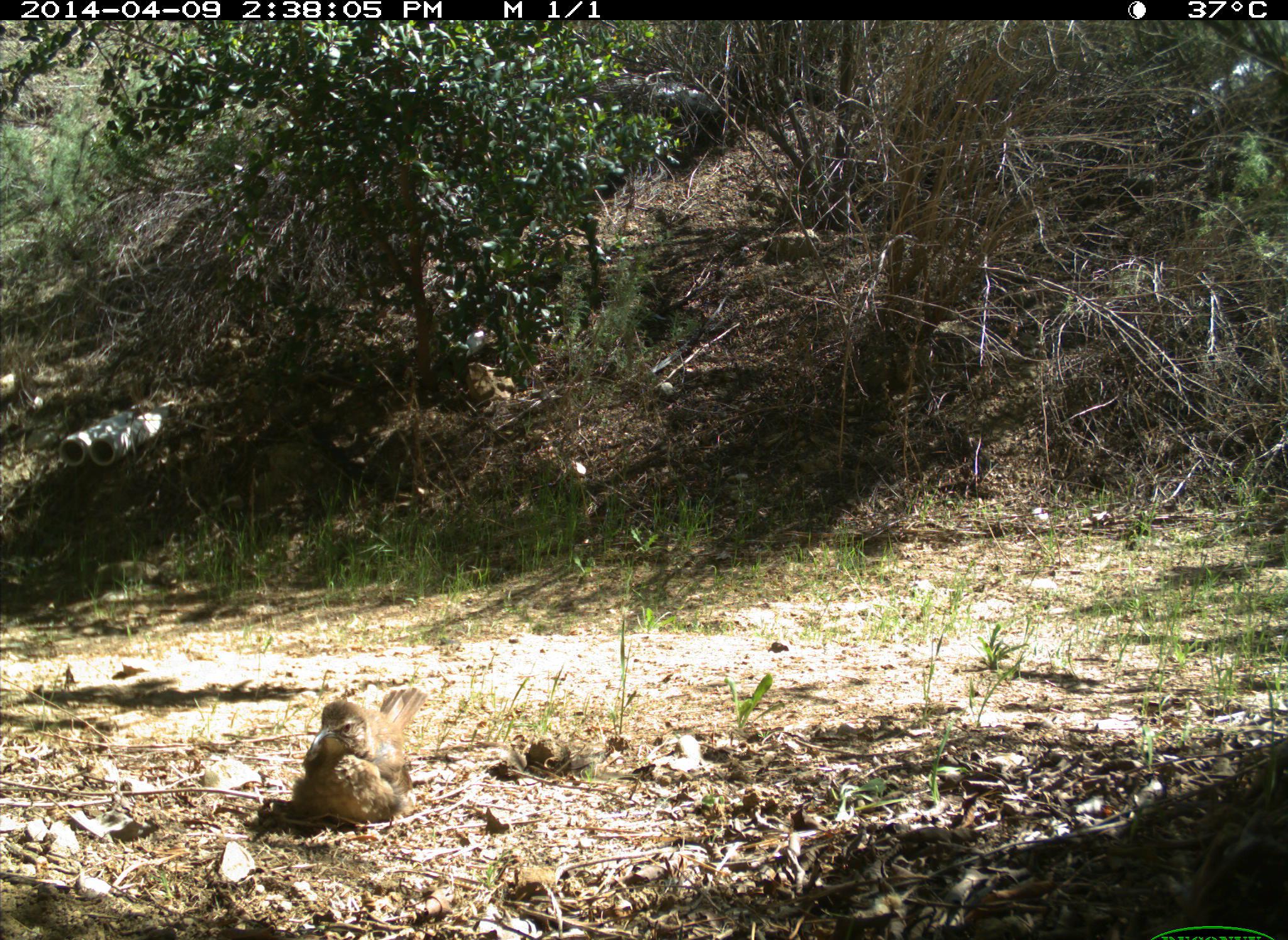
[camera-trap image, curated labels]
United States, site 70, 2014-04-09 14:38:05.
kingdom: Animalia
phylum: Chordata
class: Aves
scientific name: Aves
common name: bird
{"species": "bird (Aves)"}